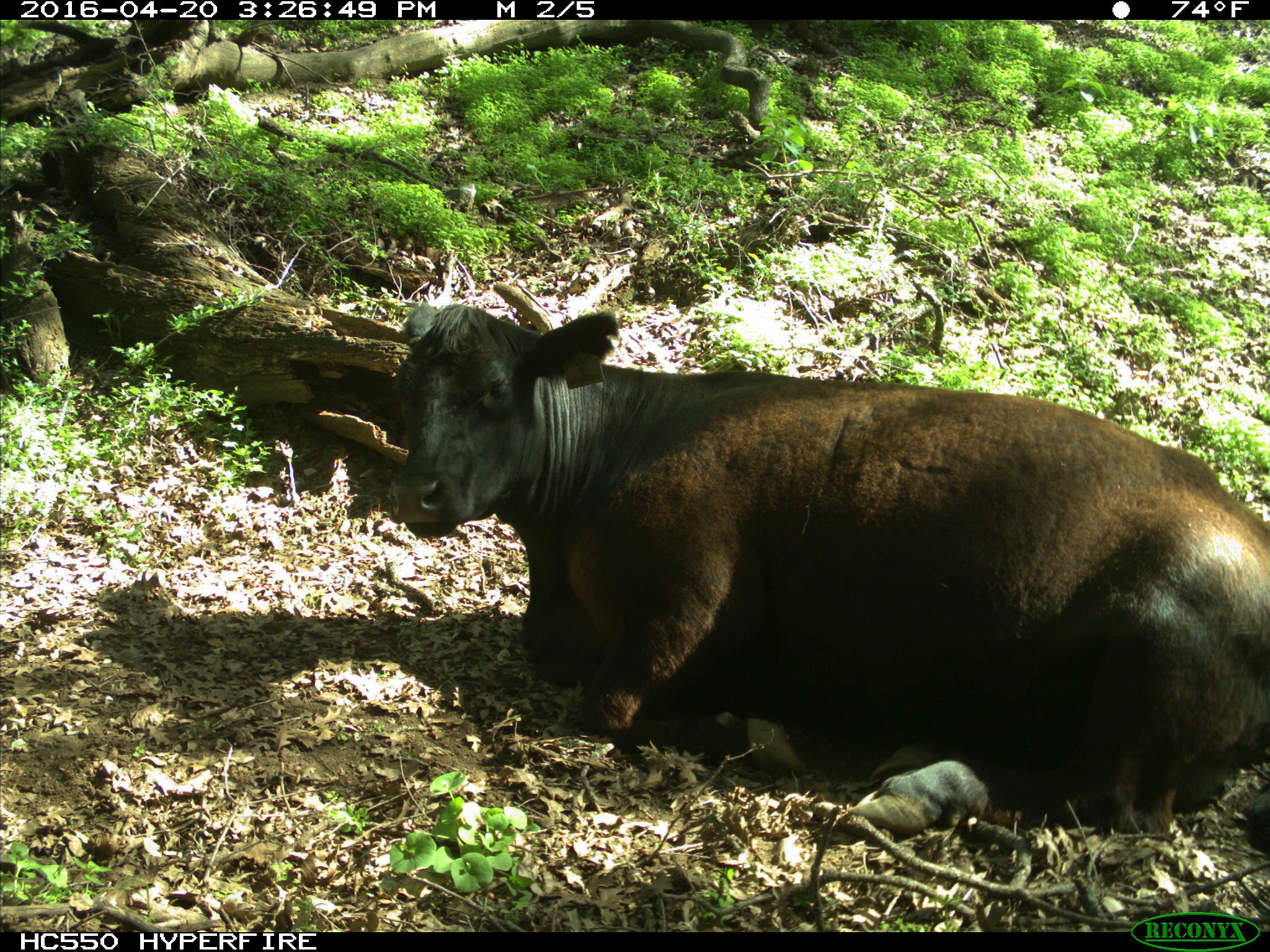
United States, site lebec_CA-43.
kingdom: Animalia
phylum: Chordata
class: Mammalia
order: Artiodactyla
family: Bovidae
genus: Bos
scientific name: Bos taurus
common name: domestic cow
Bos taurus (domestic cow).